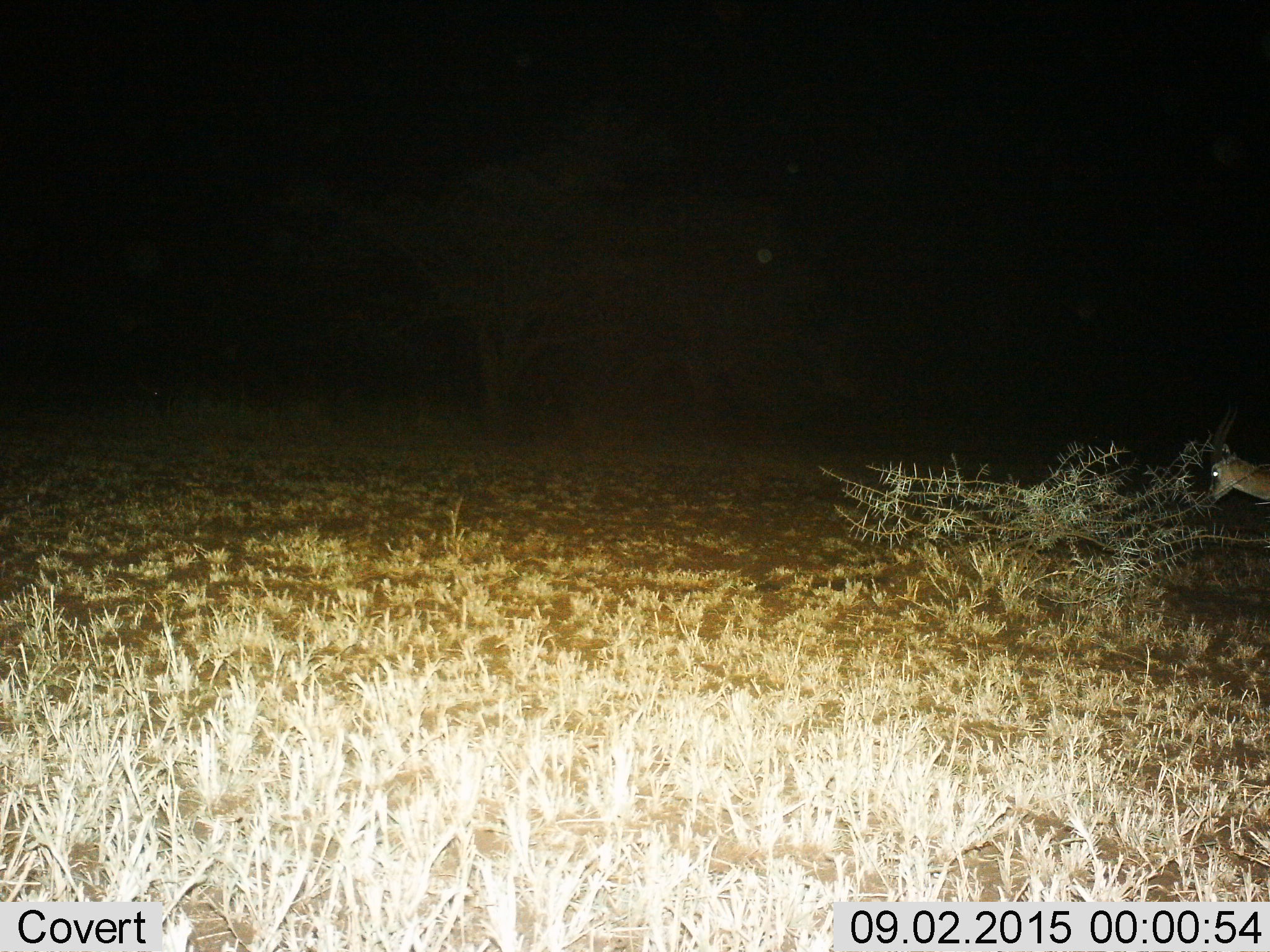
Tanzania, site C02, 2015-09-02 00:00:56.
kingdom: Animalia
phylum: Chordata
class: Mammalia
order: Artiodactyla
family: Bovidae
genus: Eudorcas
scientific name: Eudorcas thomsonii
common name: thomson's gazelle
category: gazellethomsons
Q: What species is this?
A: Gazellethomsons (thomson's gazelle) (Eudorcas thomsonii).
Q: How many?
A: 1.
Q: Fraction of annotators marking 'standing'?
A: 50%.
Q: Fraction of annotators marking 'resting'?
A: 0%.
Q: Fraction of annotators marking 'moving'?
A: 0%.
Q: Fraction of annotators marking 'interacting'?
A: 0%.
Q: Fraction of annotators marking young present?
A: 8%.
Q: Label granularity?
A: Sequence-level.